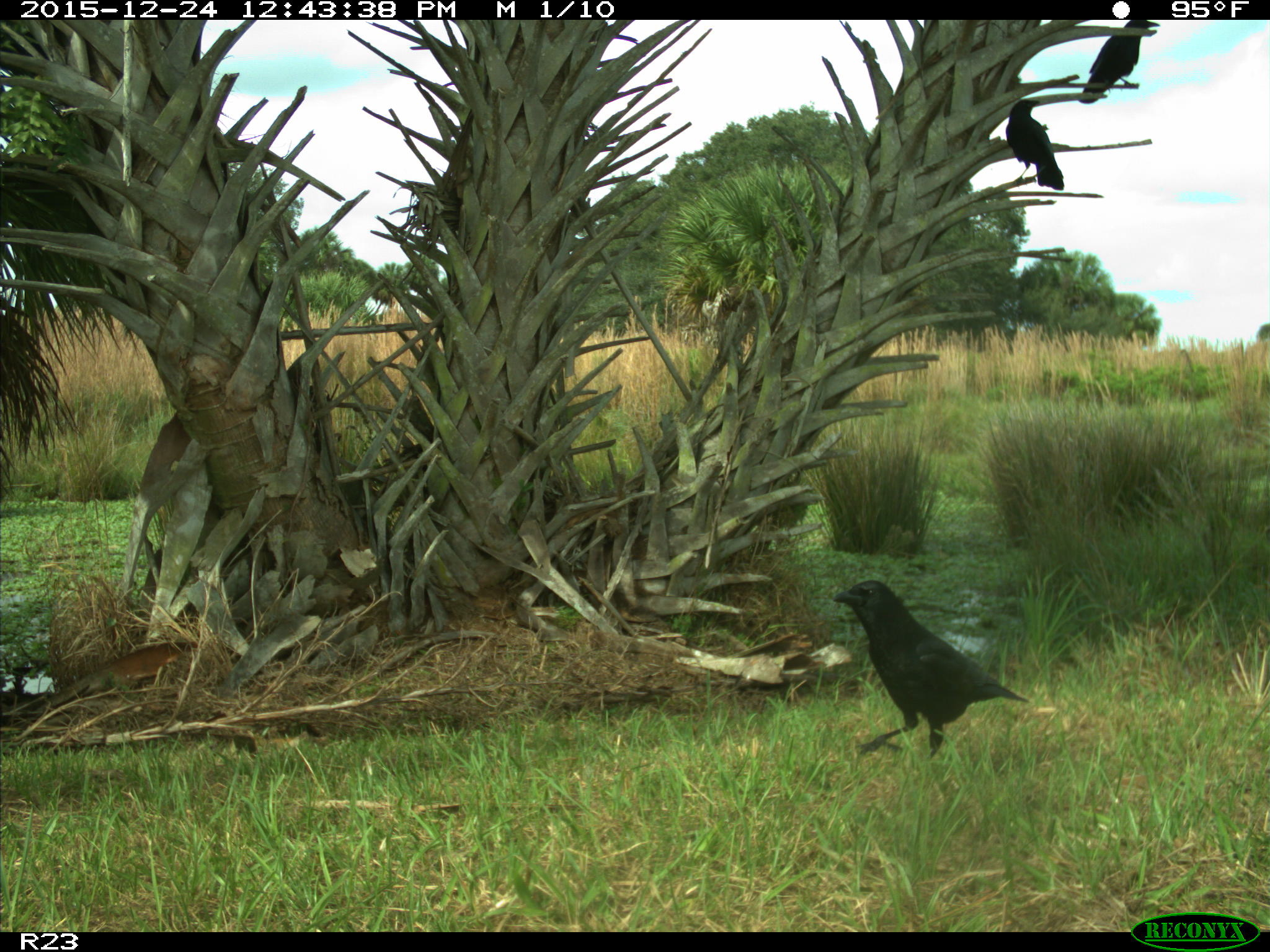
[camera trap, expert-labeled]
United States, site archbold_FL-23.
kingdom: Animalia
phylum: Chordata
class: Aves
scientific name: Aves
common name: birds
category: unidentified bird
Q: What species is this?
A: Unidentified bird (birds) (Aves).